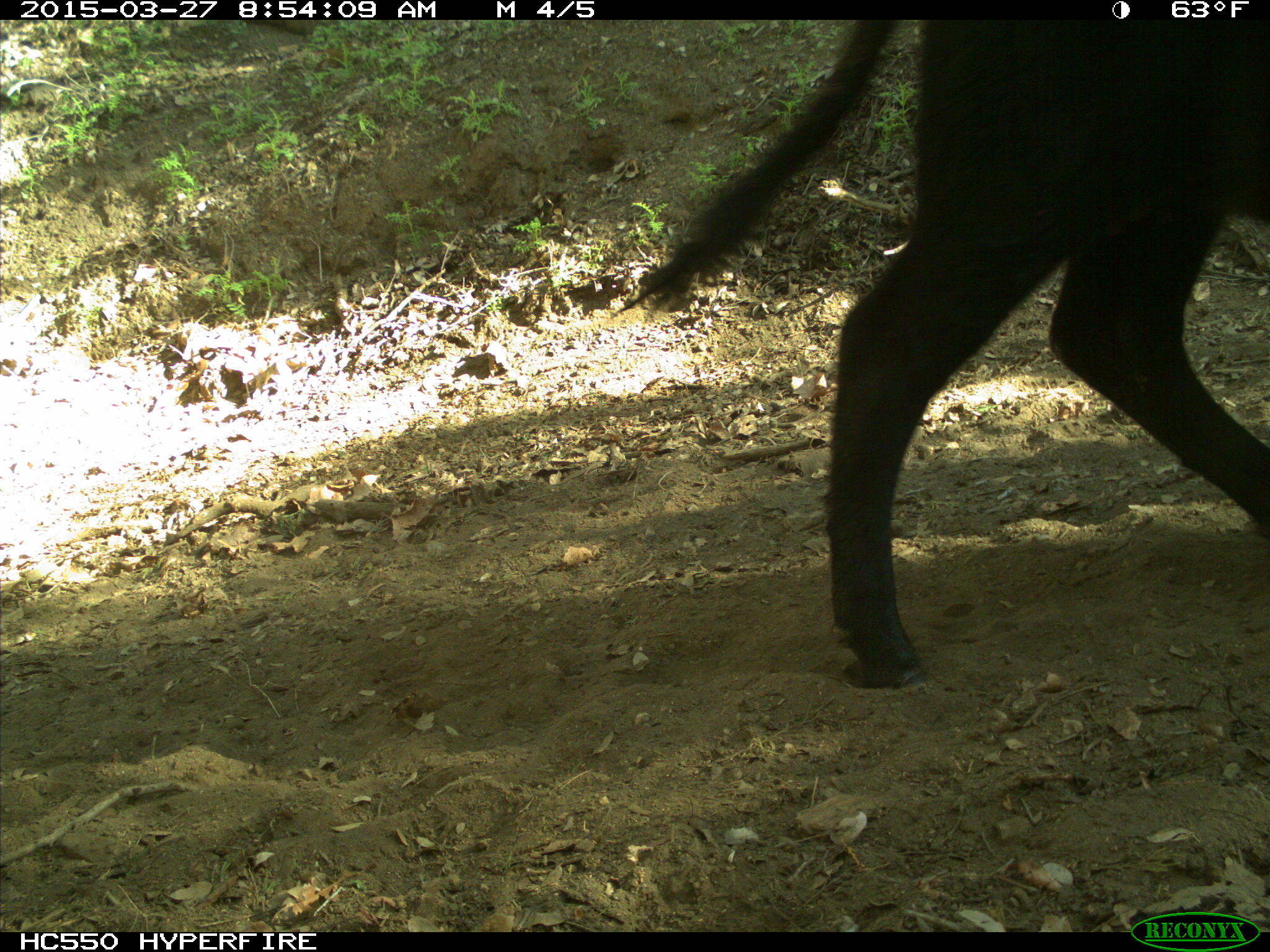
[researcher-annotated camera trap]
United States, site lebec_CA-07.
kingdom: Animalia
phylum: Chordata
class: Mammalia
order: Artiodactyla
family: Bovidae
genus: Bos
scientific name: Bos taurus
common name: domestic cow